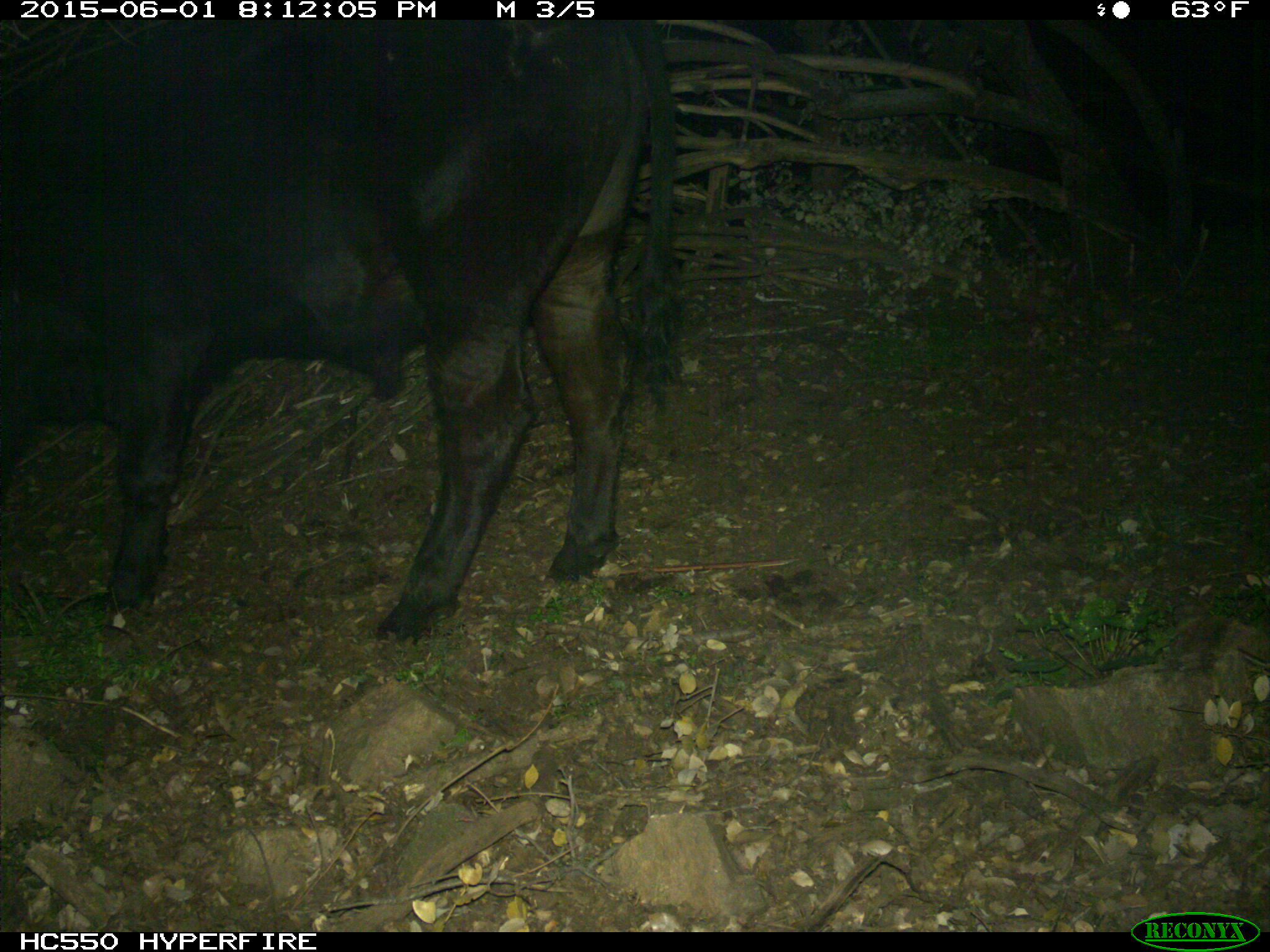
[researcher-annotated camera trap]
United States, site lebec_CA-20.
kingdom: Animalia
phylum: Chordata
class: Mammalia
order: Artiodactyla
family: Bovidae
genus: Bos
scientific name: Bos taurus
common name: domestic cow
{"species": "Bos taurus (domestic cow)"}